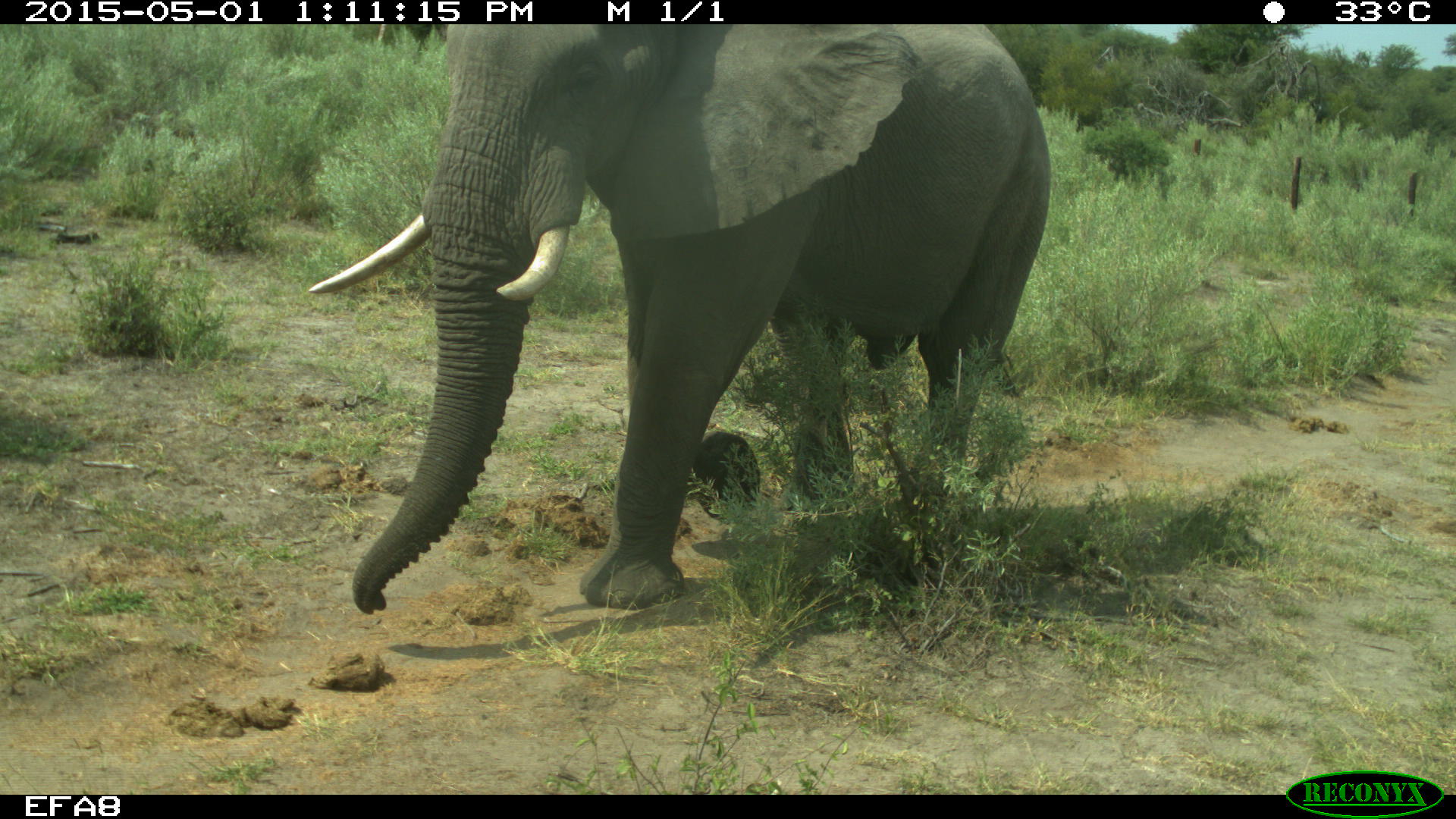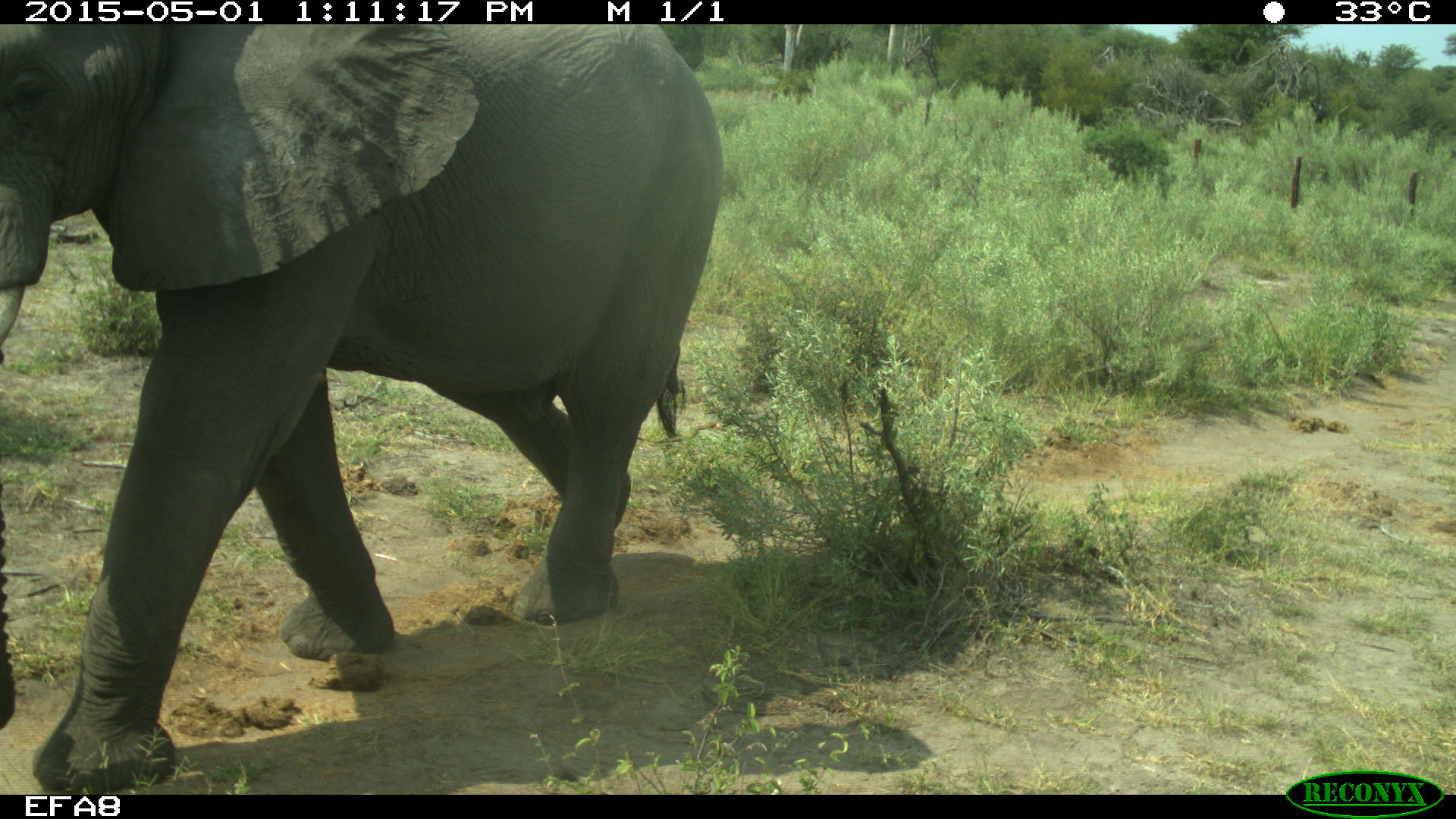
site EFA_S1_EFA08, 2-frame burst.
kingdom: Animalia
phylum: Chordata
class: Mammalia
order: Proboscidea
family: Elephantidae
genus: Loxodonta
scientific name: Loxodonta africana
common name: african bush elephant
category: elephant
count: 1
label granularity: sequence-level